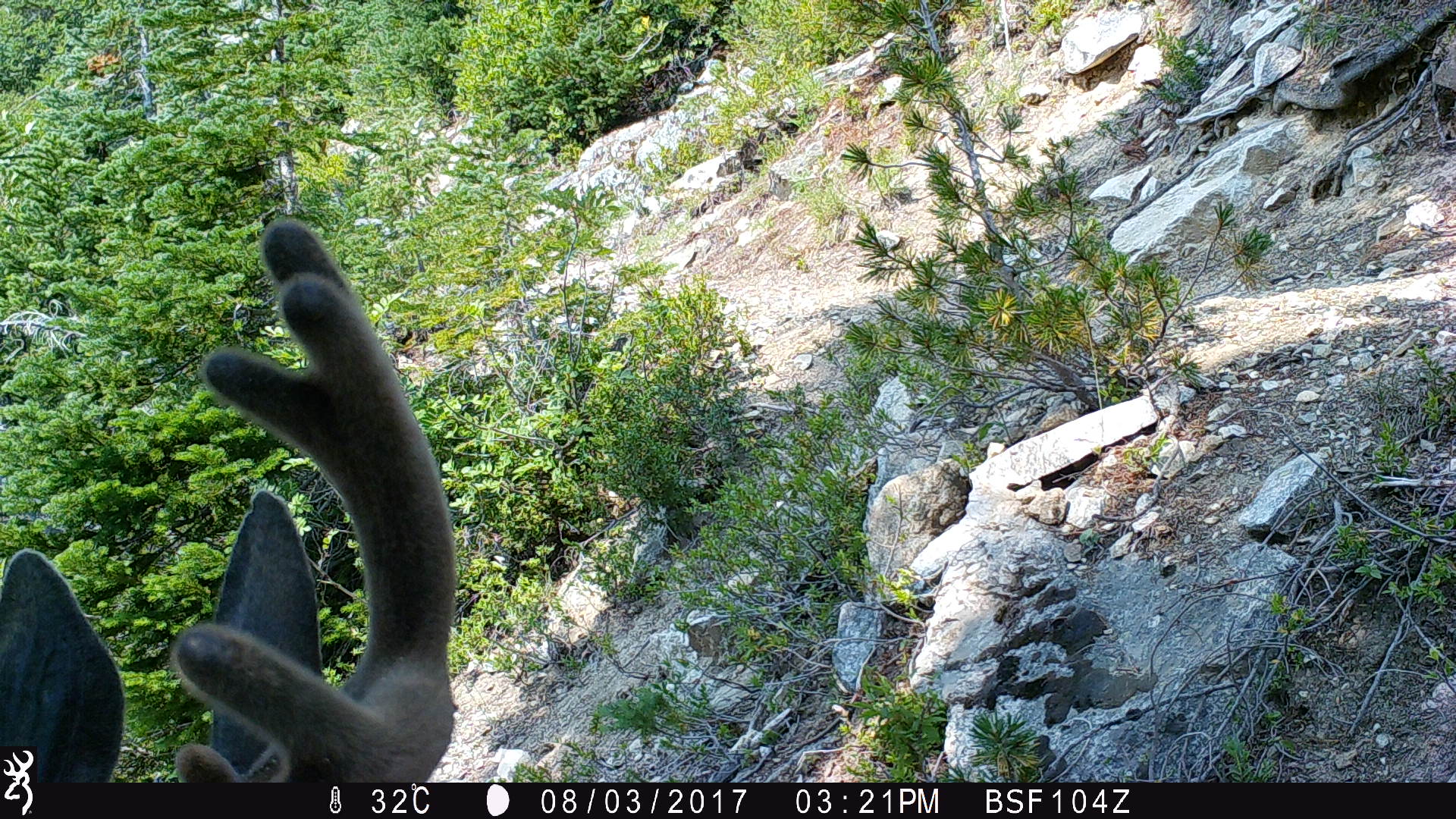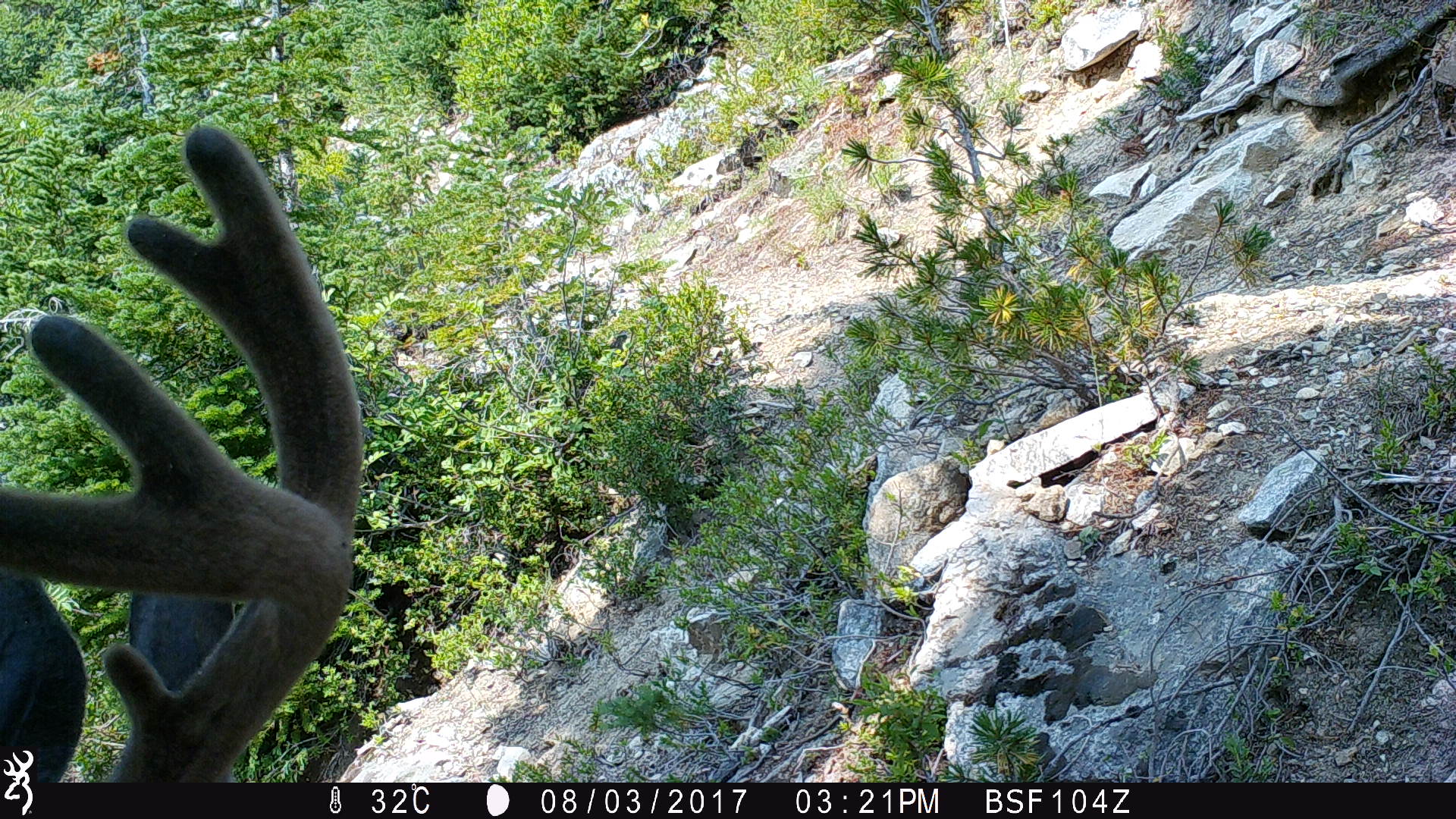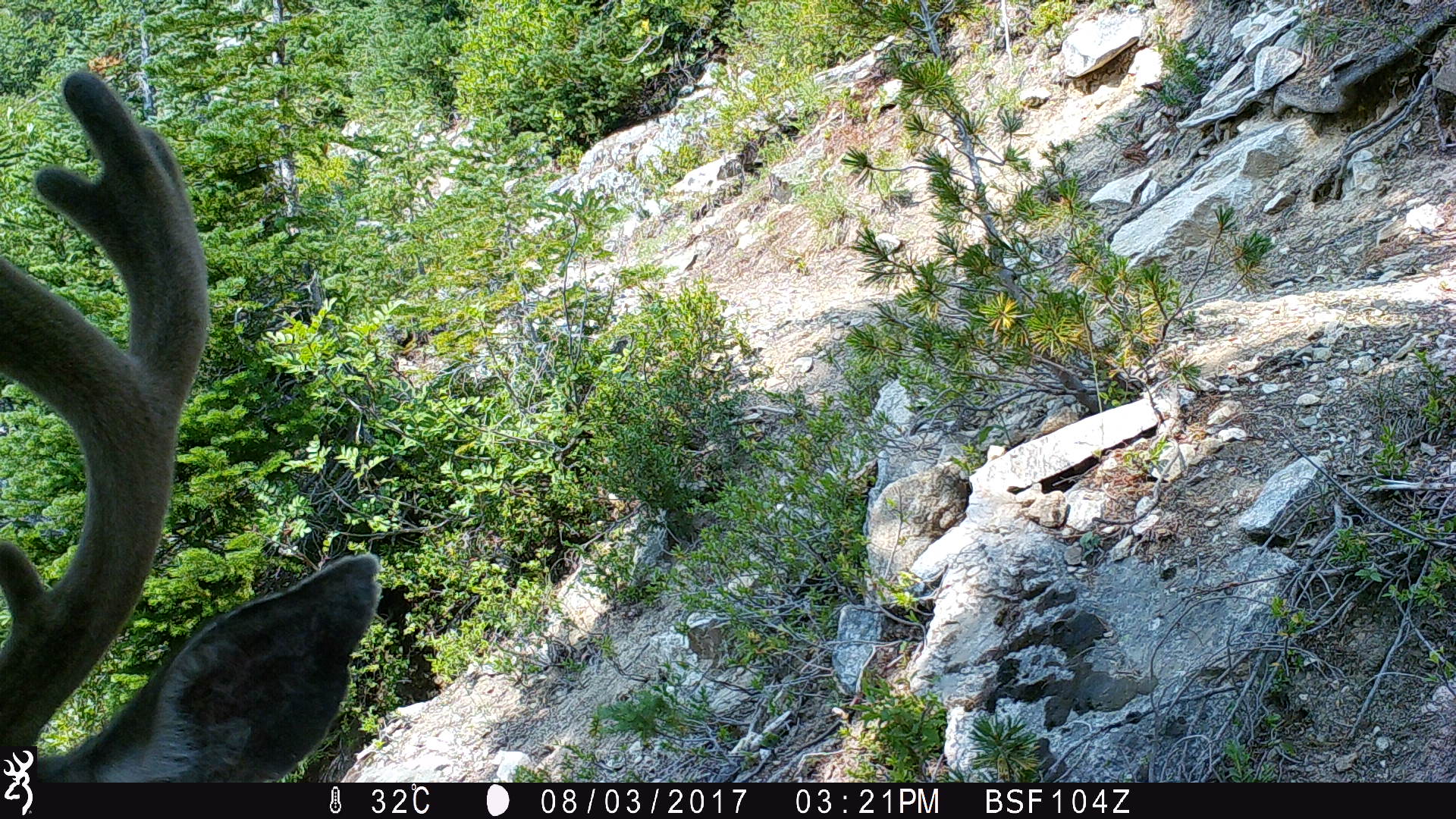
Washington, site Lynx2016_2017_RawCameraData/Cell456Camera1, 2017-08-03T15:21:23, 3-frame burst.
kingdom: Animalia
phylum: Chordata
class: Mammalia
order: Artiodactyla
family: Cervidae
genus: Odocoileus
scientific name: Odocoileus hemionus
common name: mule deer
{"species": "Odocoileus hemionus (mule deer)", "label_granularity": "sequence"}